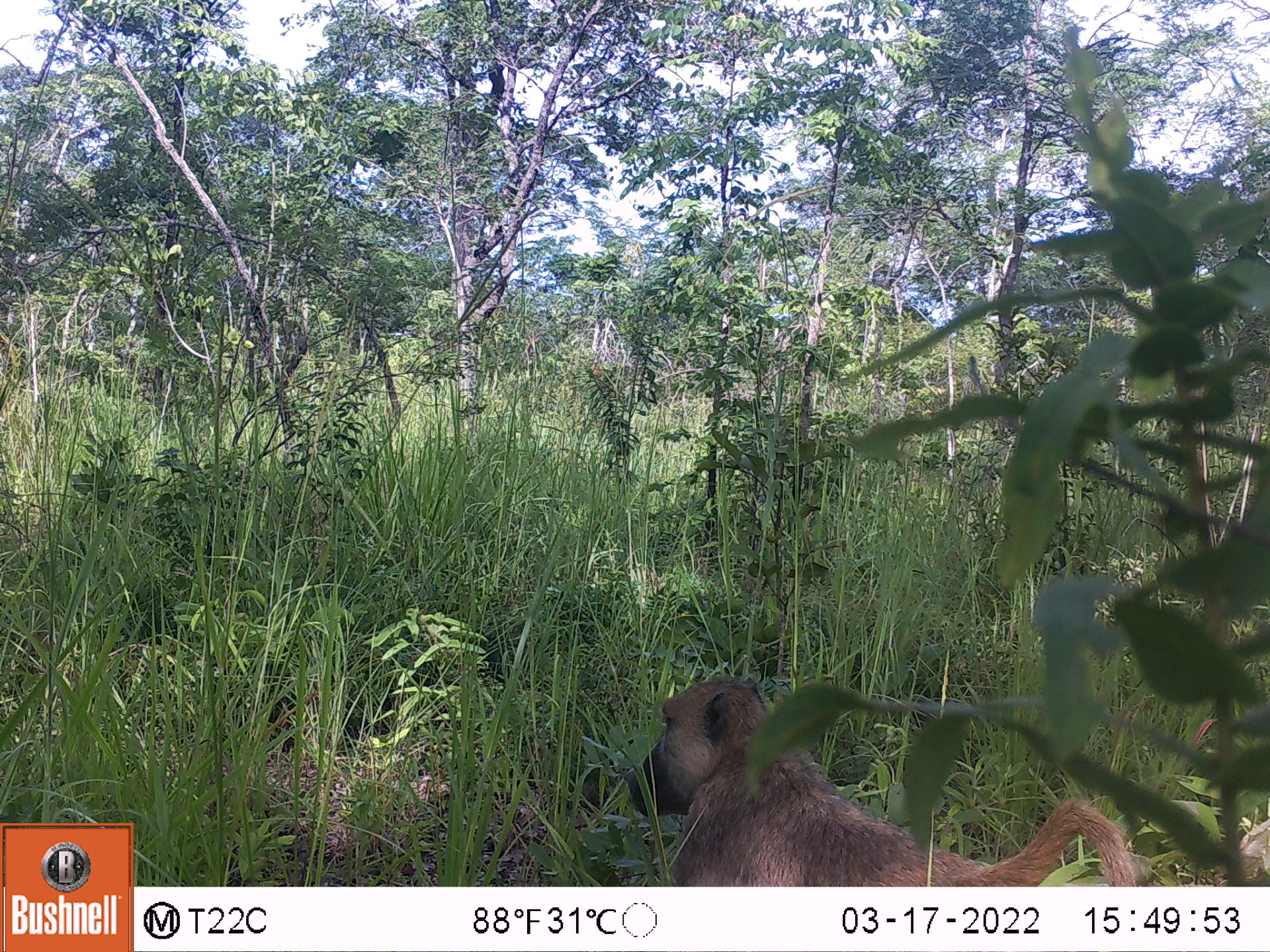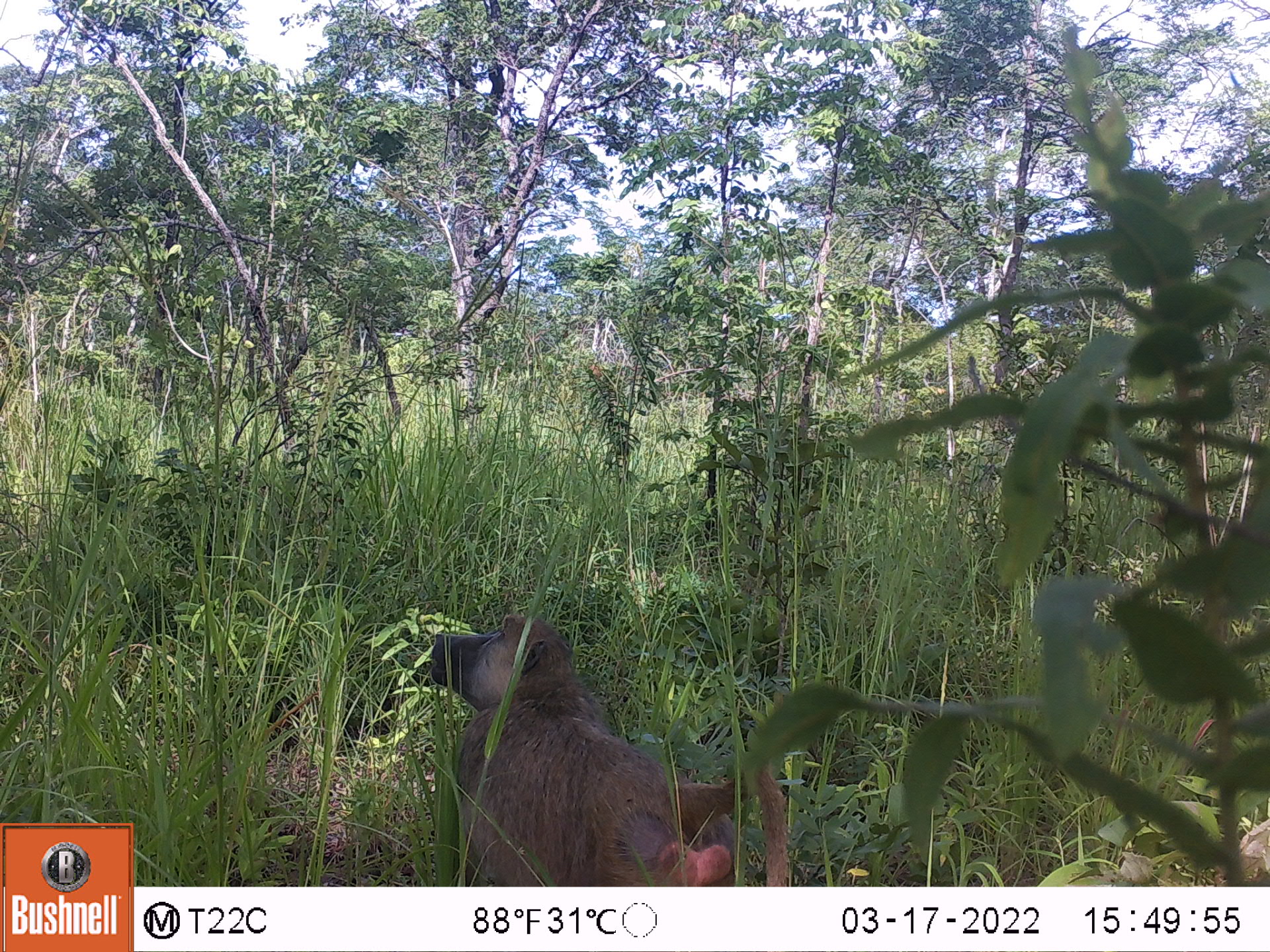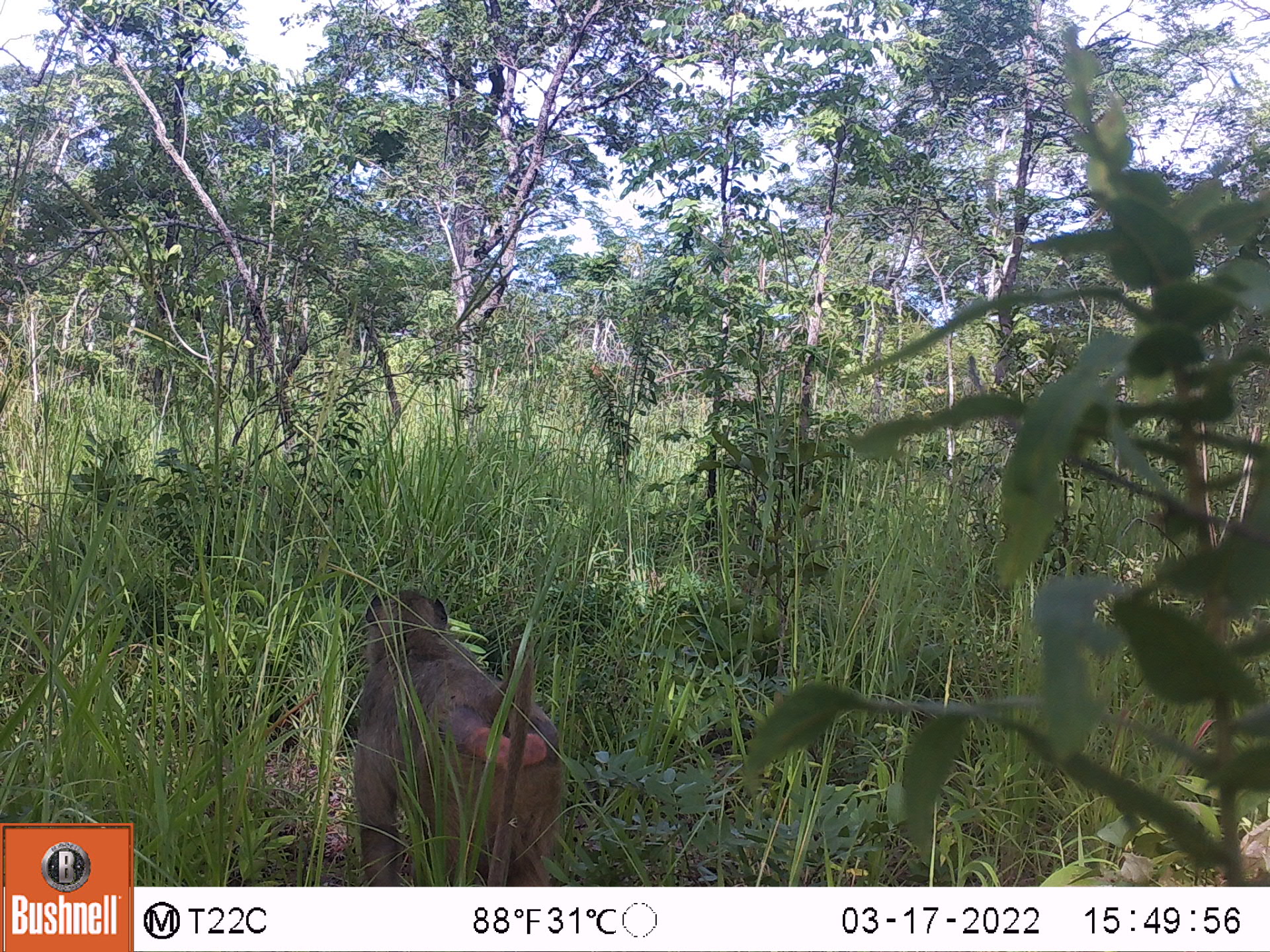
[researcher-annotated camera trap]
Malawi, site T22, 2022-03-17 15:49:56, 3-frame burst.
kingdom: Animalia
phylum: Chordata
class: Mammalia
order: Primates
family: Cercopithecidae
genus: Papio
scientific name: Papio cynocephalus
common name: yellow baboon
Yellow baboon (Papio cynocephalus), count 1.